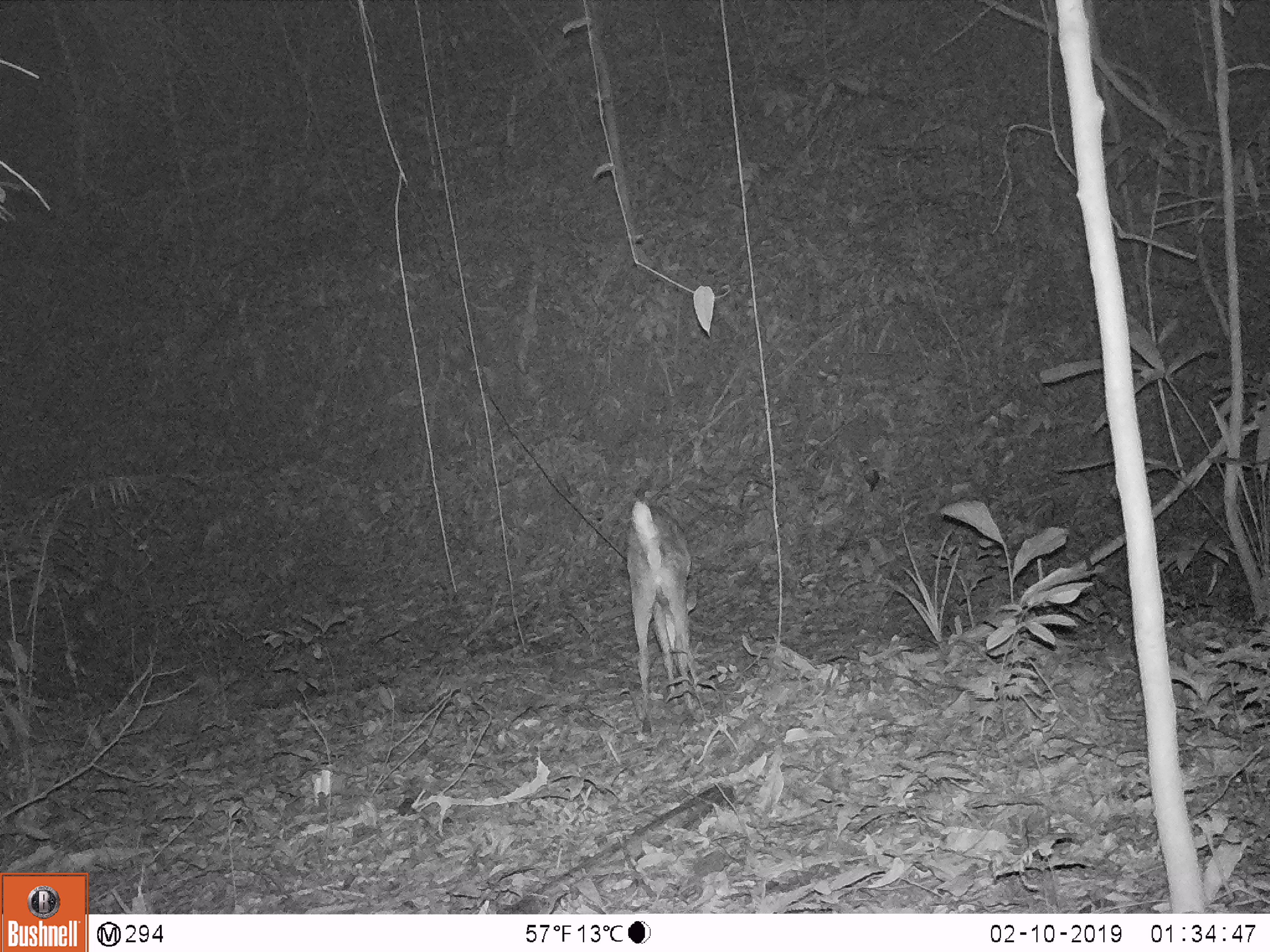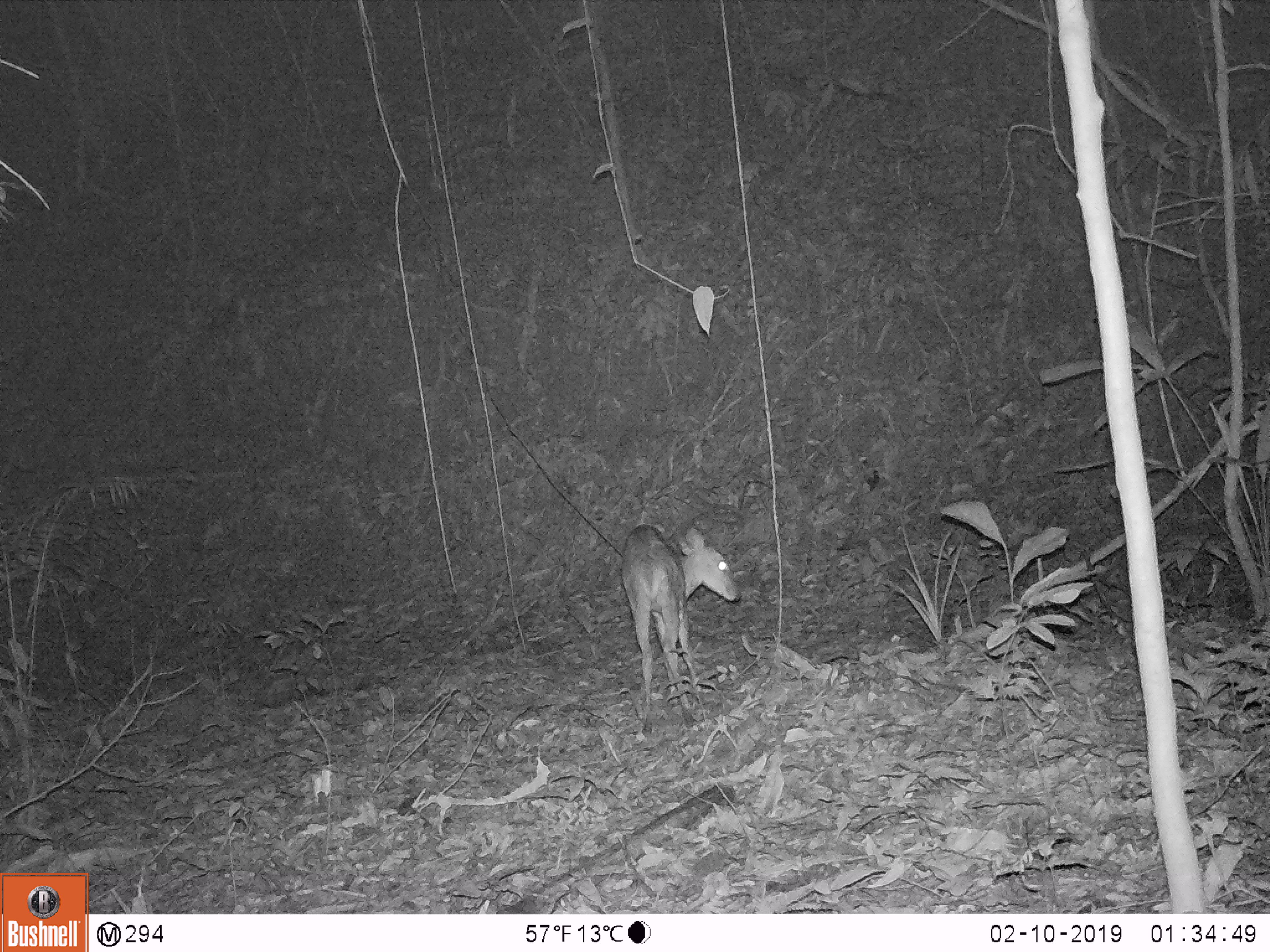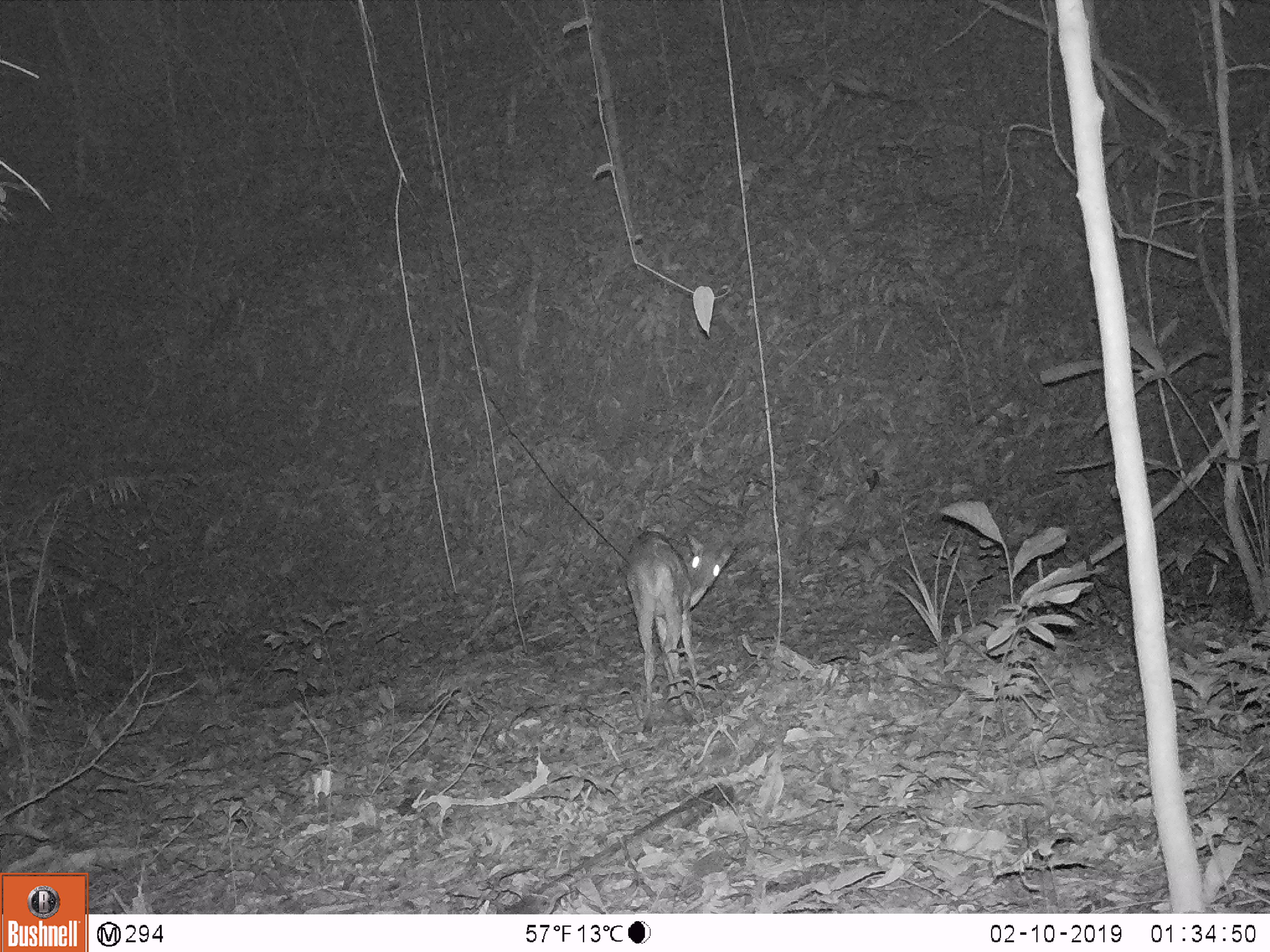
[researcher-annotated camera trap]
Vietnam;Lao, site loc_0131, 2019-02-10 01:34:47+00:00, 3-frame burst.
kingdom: Animalia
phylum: Chordata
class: Mammalia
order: Artiodactyla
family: Cervidae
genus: Muntiacus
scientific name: Muntiacus vuquangensis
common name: large-antlered muntjac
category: large antlered muntjac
Large antlered muntjac (large-antlered muntjac) (Muntiacus vuquangensis). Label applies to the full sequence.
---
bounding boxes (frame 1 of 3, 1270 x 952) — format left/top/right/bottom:
large antlered muntjac: 623/499/698/695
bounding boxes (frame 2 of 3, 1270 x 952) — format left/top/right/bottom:
large antlered muntjac: 621/524/742/707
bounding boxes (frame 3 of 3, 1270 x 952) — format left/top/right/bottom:
large antlered muntjac: 625/530/734/710